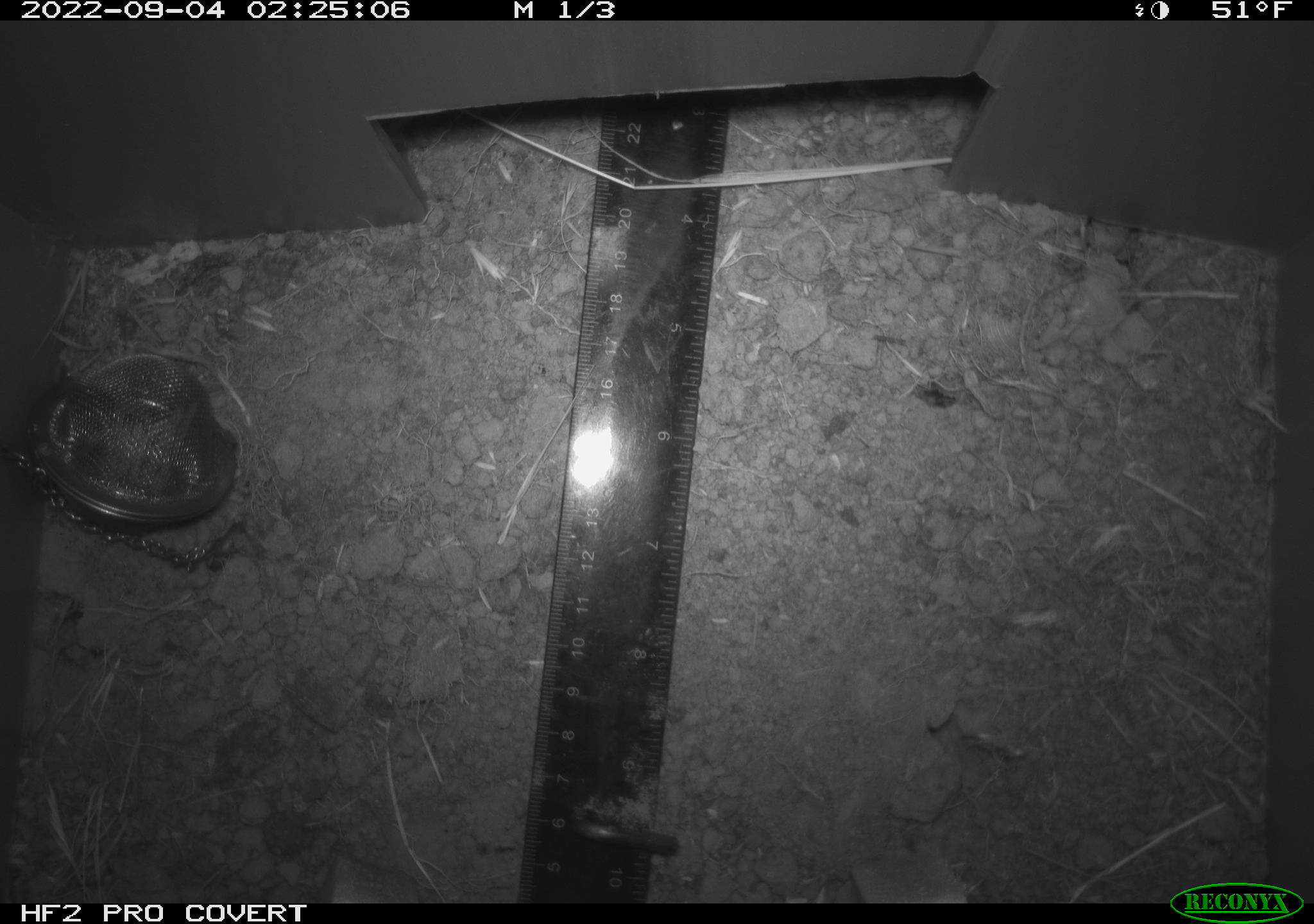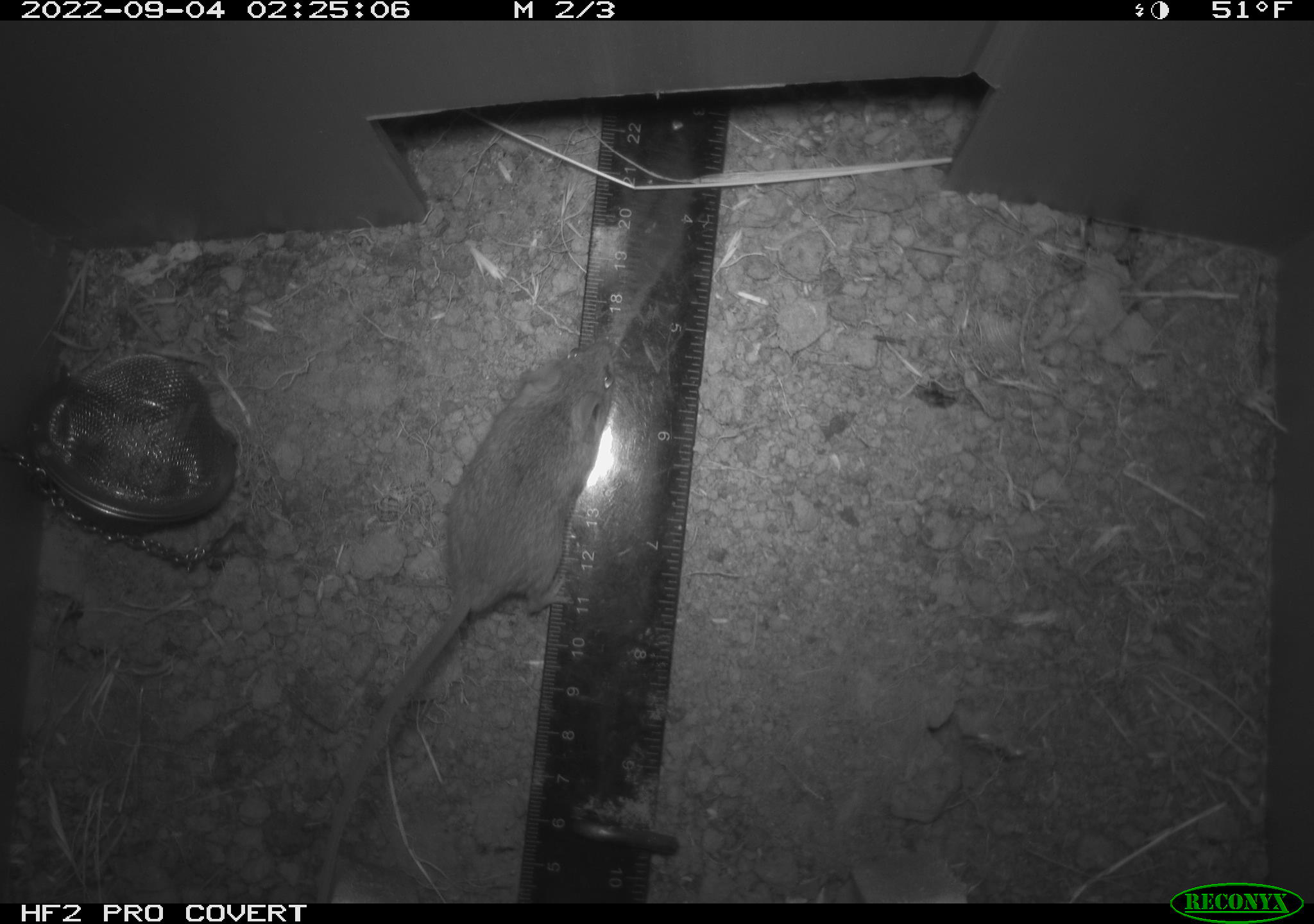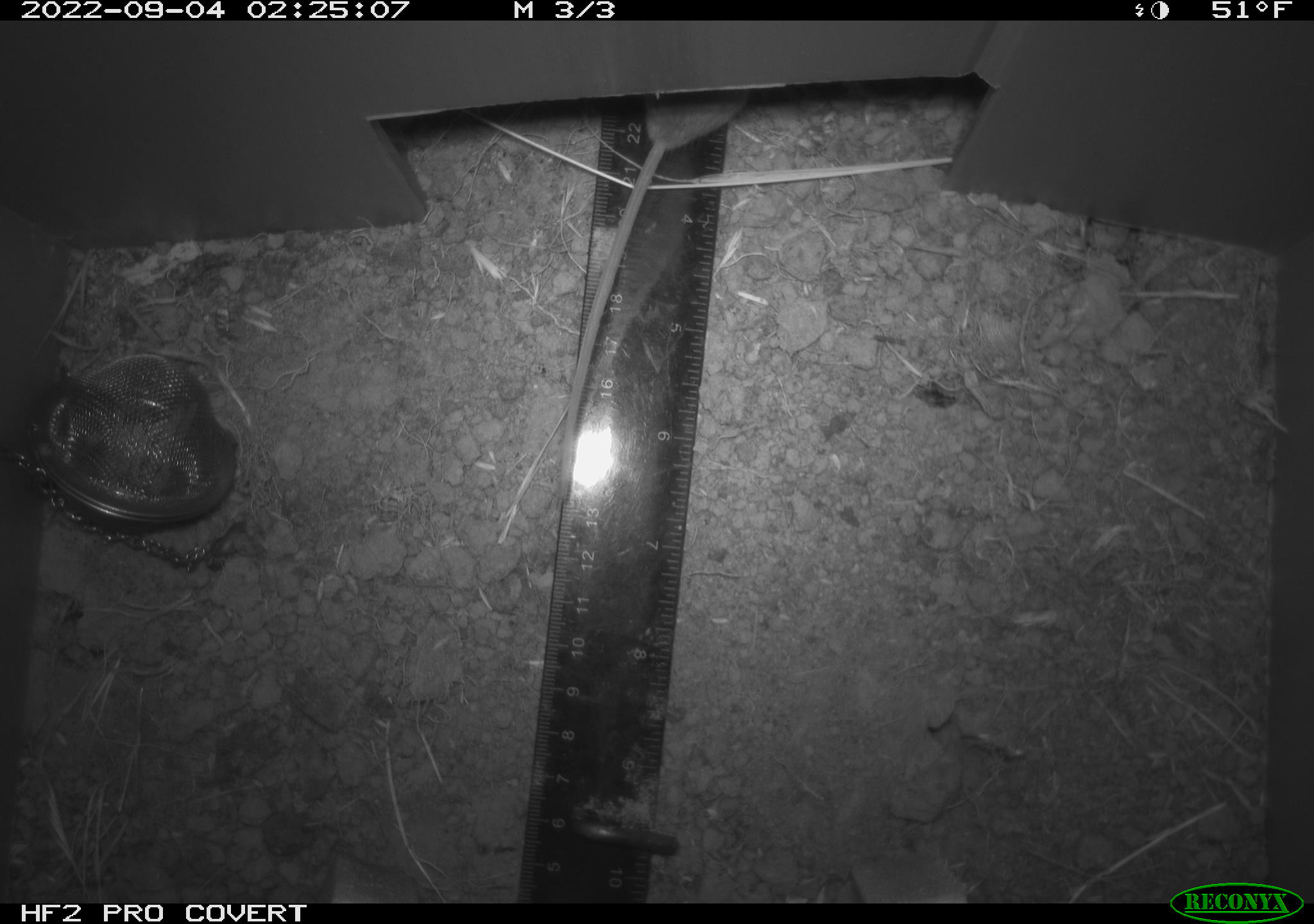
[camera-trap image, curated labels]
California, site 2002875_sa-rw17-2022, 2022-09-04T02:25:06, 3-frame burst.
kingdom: Animalia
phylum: Chordata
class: Mammalia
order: Rodentia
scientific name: Rodentia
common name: mouse species